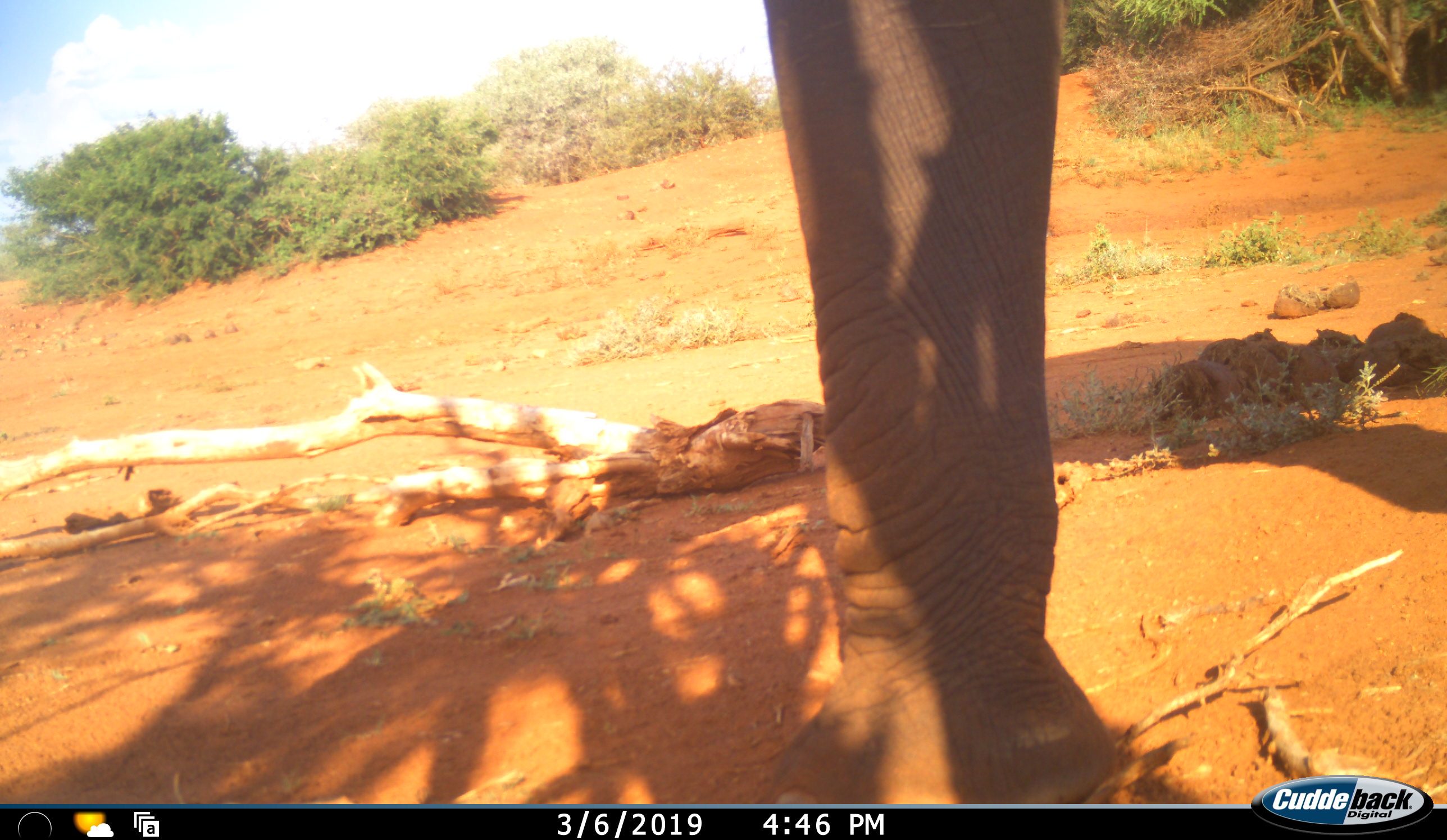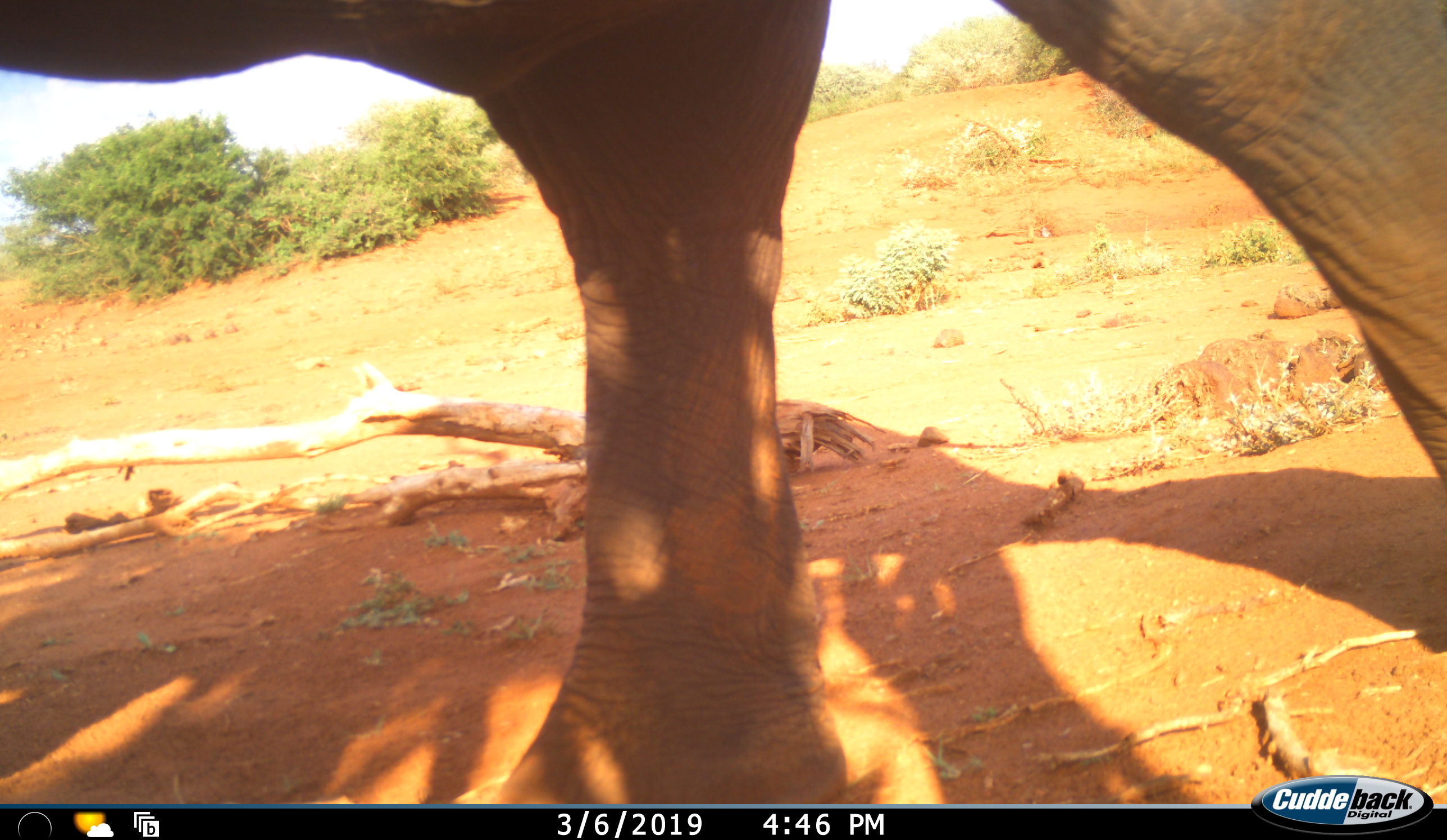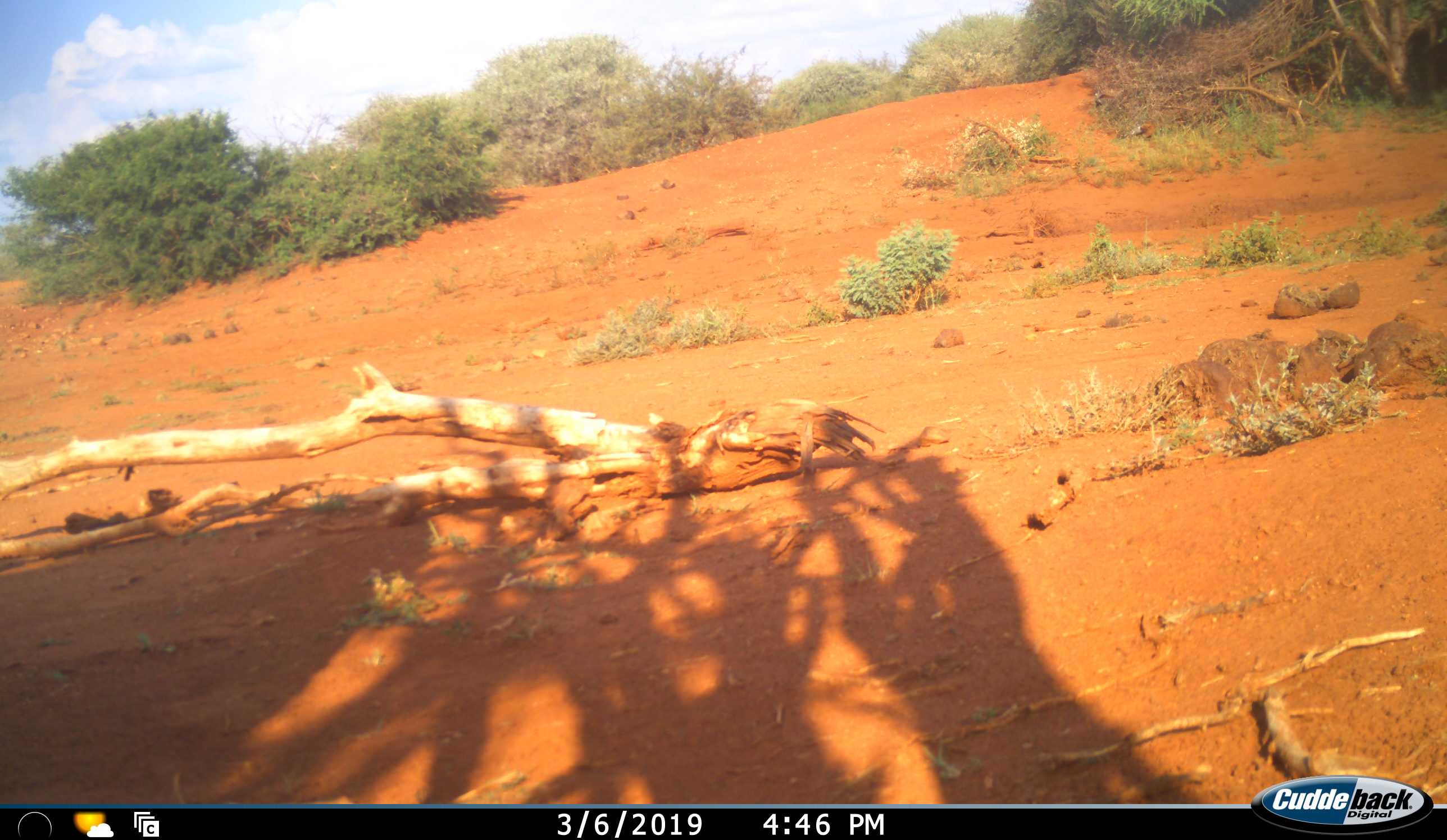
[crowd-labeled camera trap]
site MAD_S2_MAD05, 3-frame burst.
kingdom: Animalia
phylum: Chordata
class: Mammalia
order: Proboscidea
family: Elephantidae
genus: Loxodonta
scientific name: Loxodonta africana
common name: african bush elephant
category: elephant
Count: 1.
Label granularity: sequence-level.